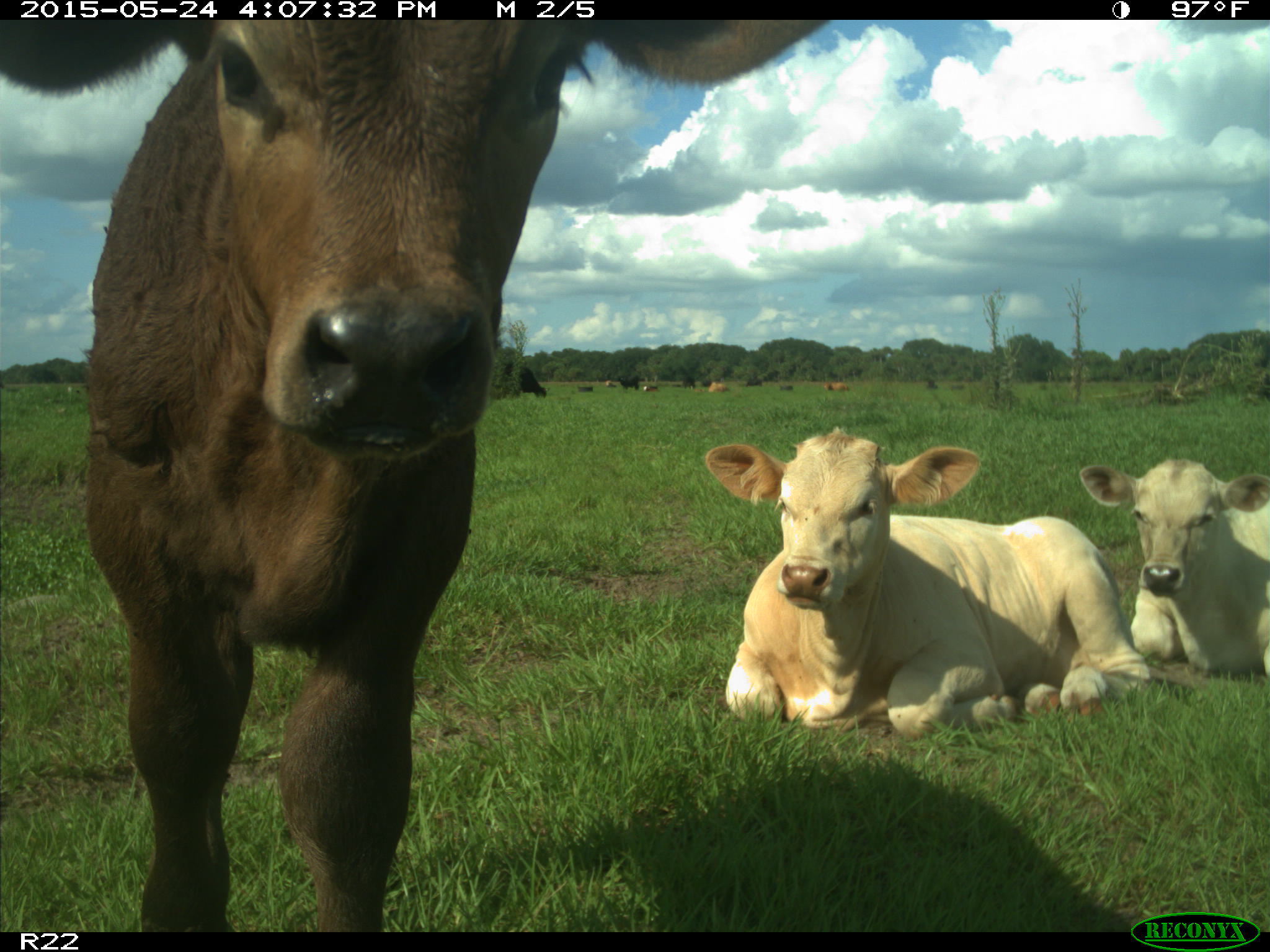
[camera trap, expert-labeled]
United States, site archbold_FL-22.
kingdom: Animalia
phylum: Chordata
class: Mammalia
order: Artiodactyla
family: Bovidae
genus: Bos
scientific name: Bos taurus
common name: domestic cow